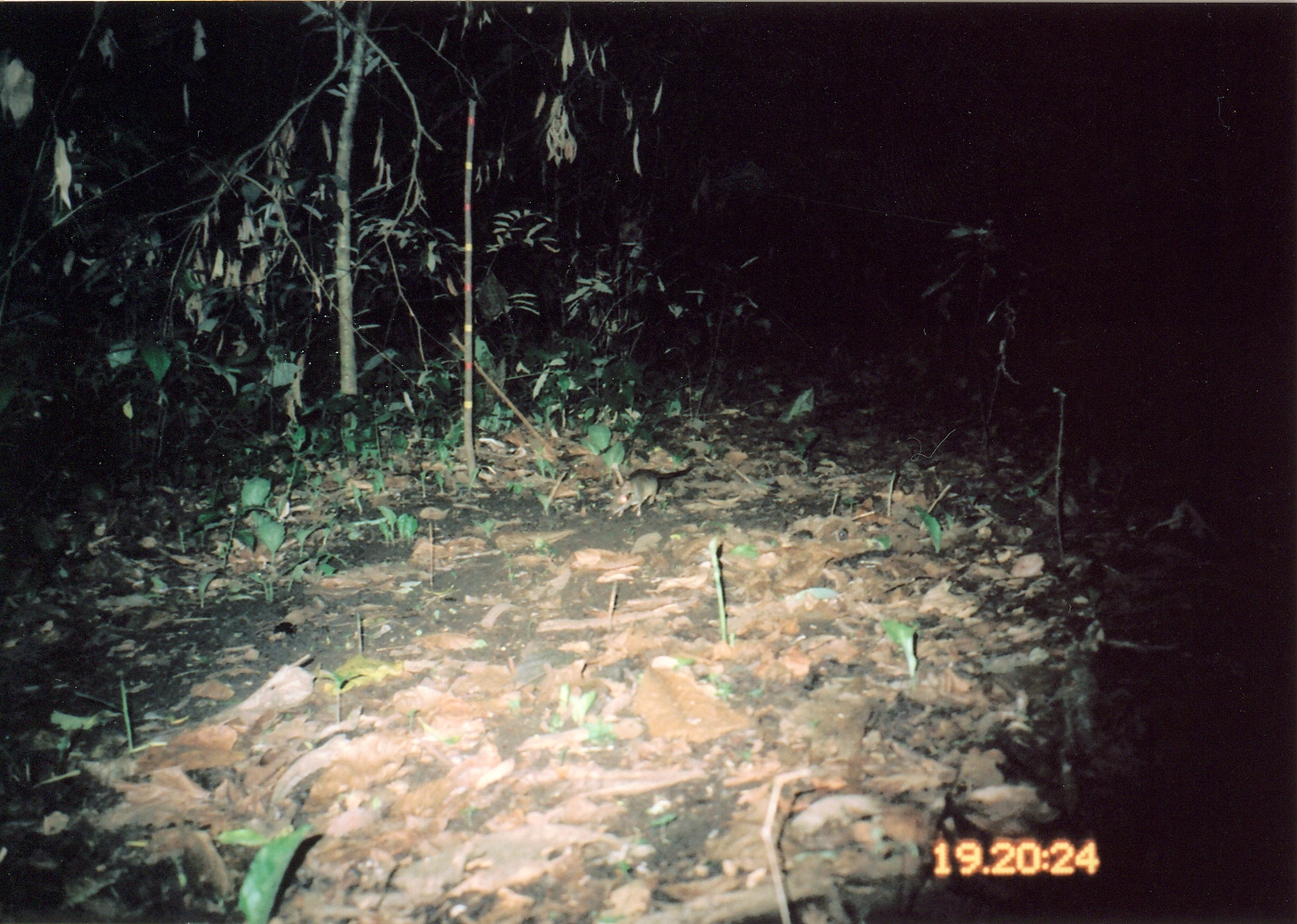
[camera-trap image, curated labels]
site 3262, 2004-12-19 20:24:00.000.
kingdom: Animalia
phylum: Chordata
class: Mammalia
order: Macroscelidea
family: Macroscelididae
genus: Petrodromus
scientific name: Petrodromus tetradactylus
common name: four-toed sengi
Petrodromus tetradactylus (four-toed sengi), count 1.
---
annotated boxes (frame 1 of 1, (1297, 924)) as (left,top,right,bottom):
petrodromus tetradactylus: (599,461,696,518)